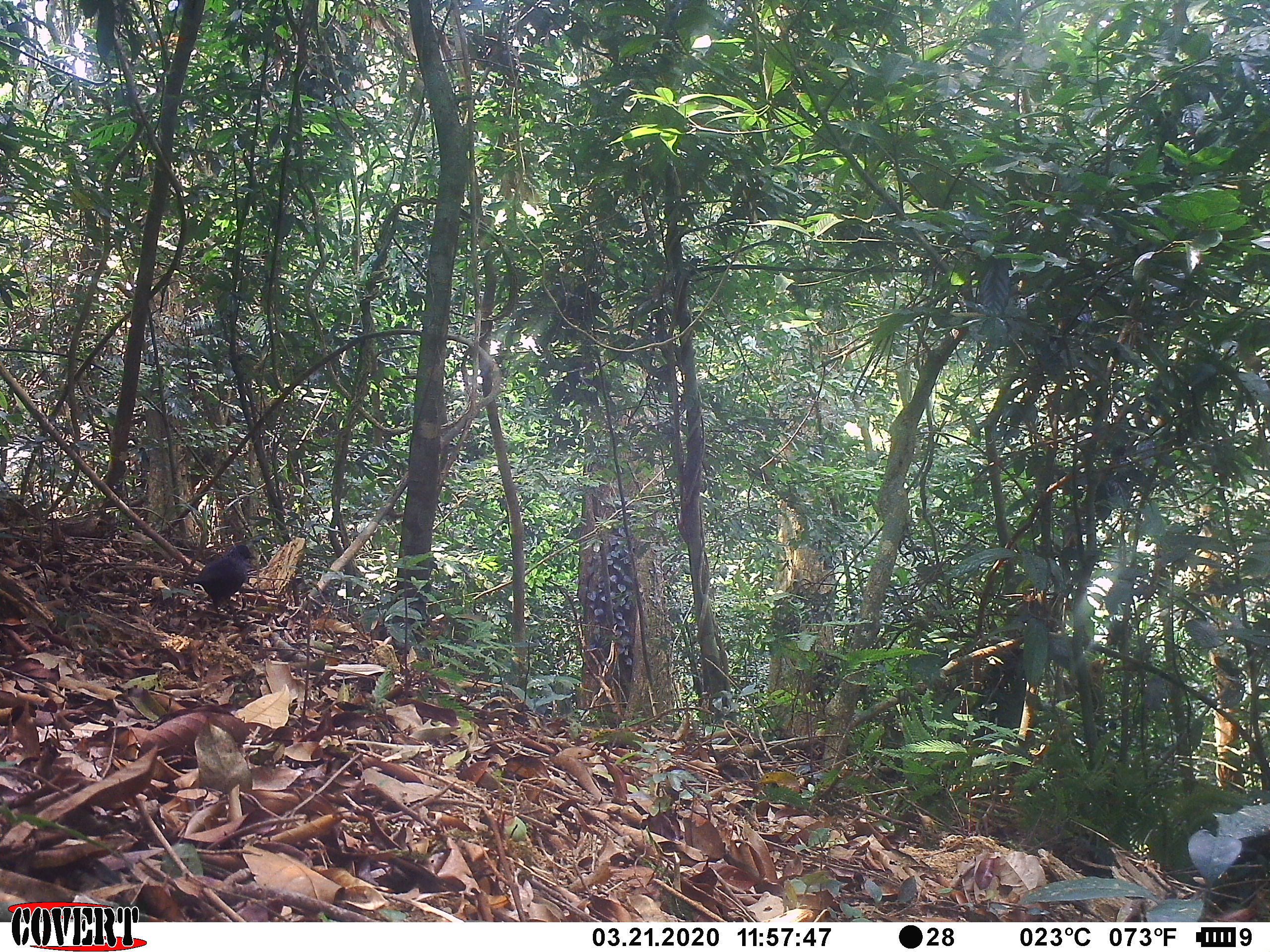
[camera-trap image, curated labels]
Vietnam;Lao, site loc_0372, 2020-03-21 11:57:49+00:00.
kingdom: Animalia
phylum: Chordata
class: Aves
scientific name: Aves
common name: bird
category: unidentified bird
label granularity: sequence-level